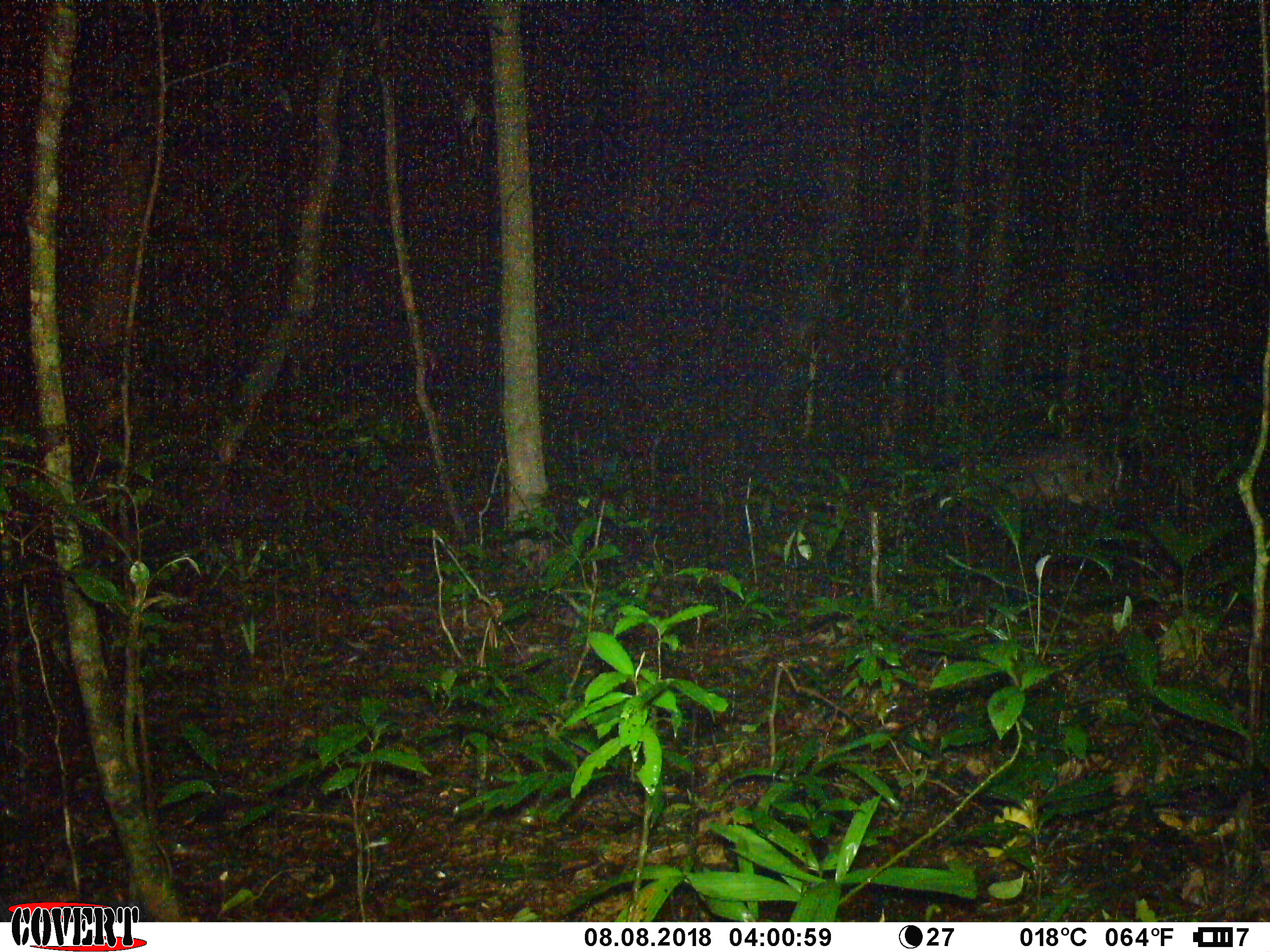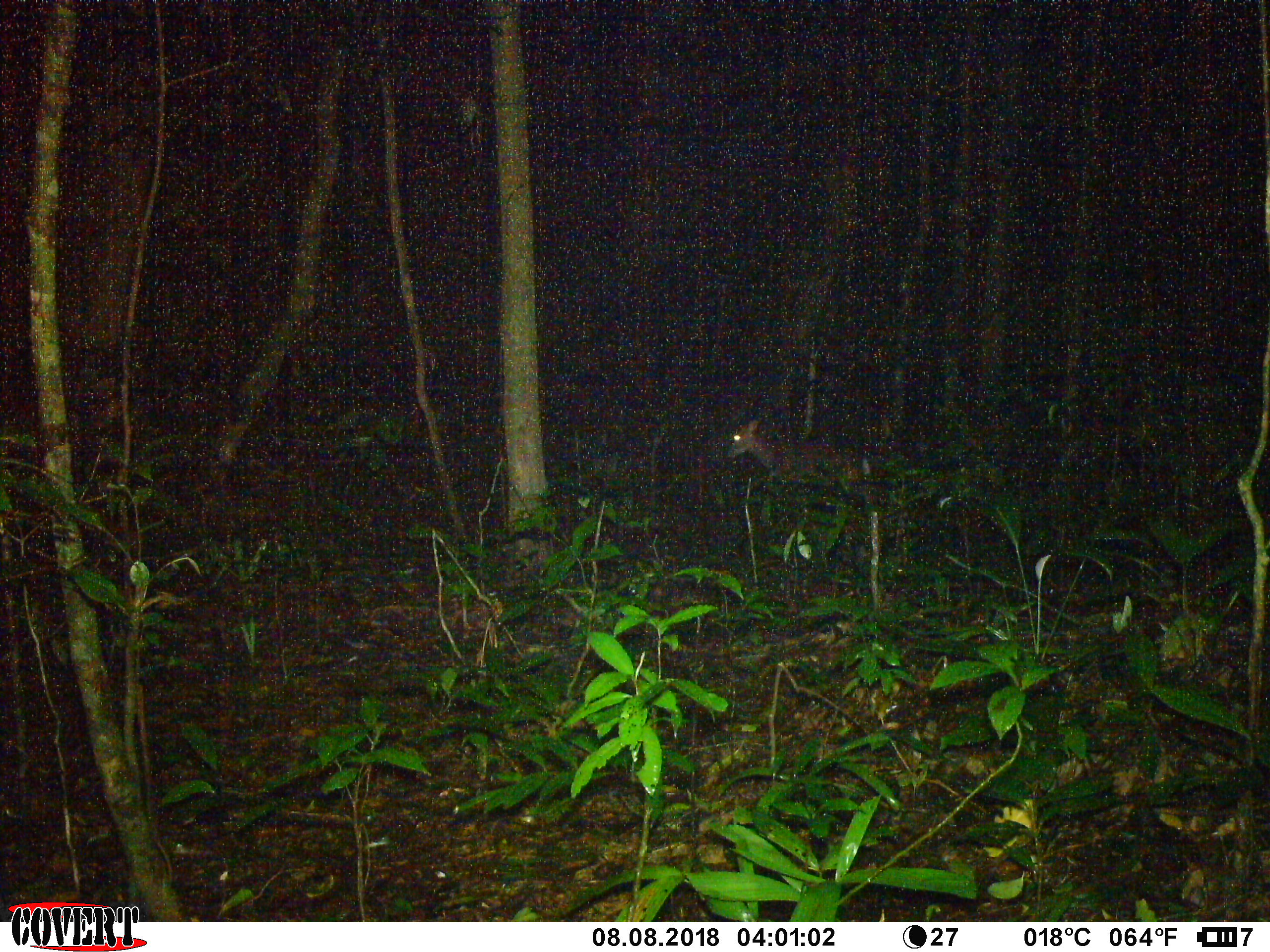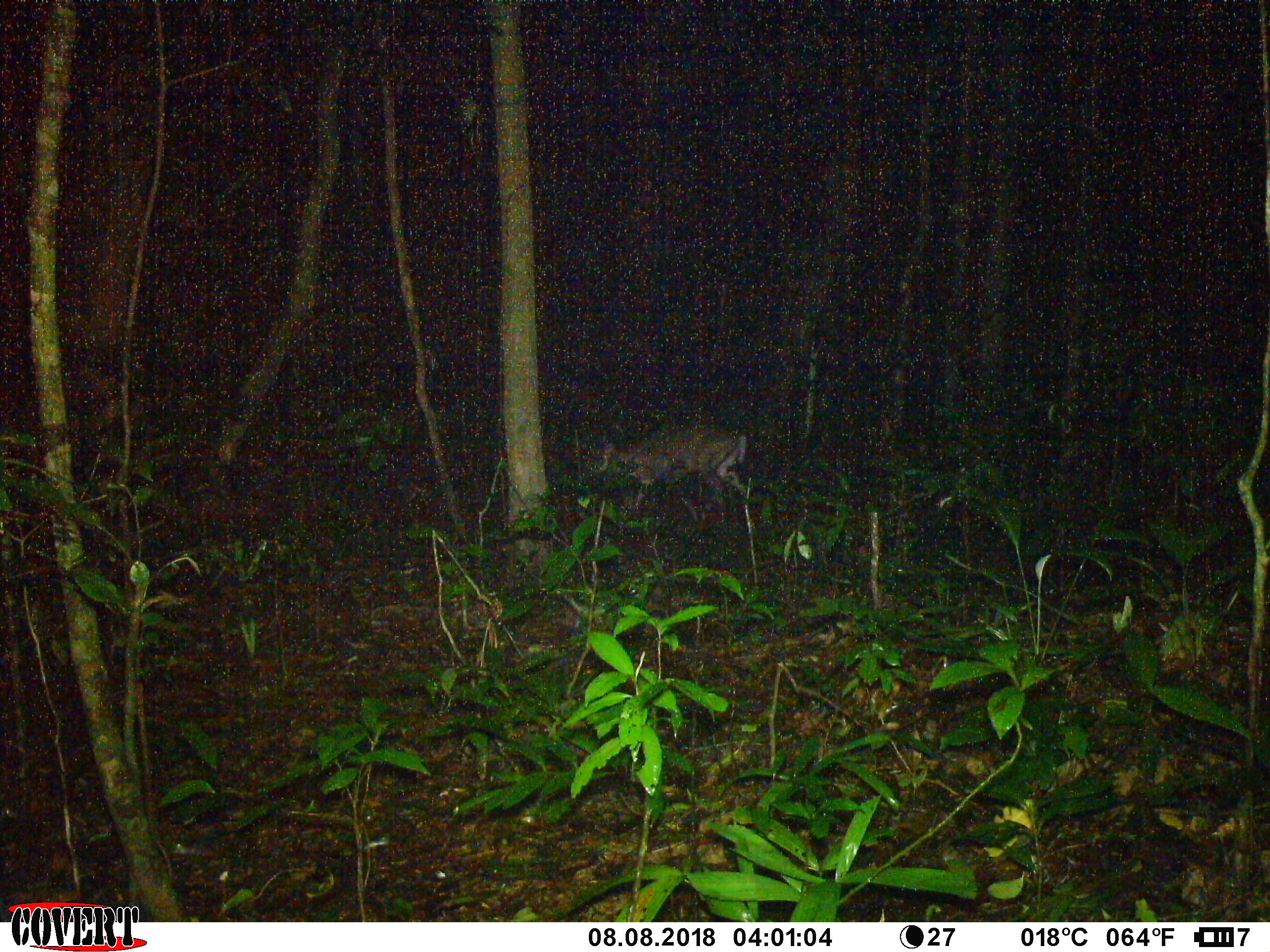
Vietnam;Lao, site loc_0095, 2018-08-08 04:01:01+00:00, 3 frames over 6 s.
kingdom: Animalia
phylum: Chordata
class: Mammalia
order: Artiodactyla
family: Cervidae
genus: Muntiacus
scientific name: Muntiacus rooseveltorum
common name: roosevelt's muntjac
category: roosevelts muntjac group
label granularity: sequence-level